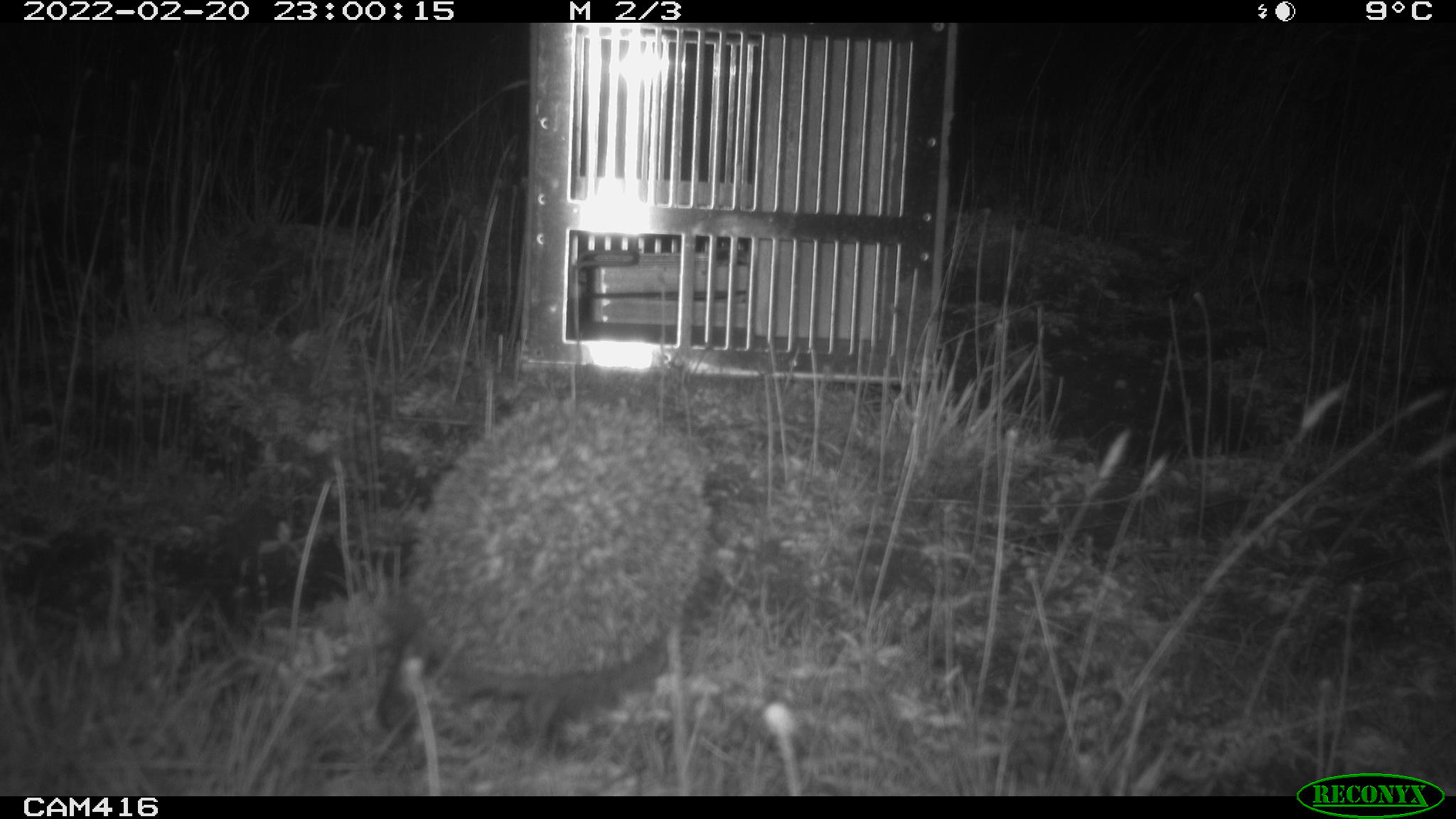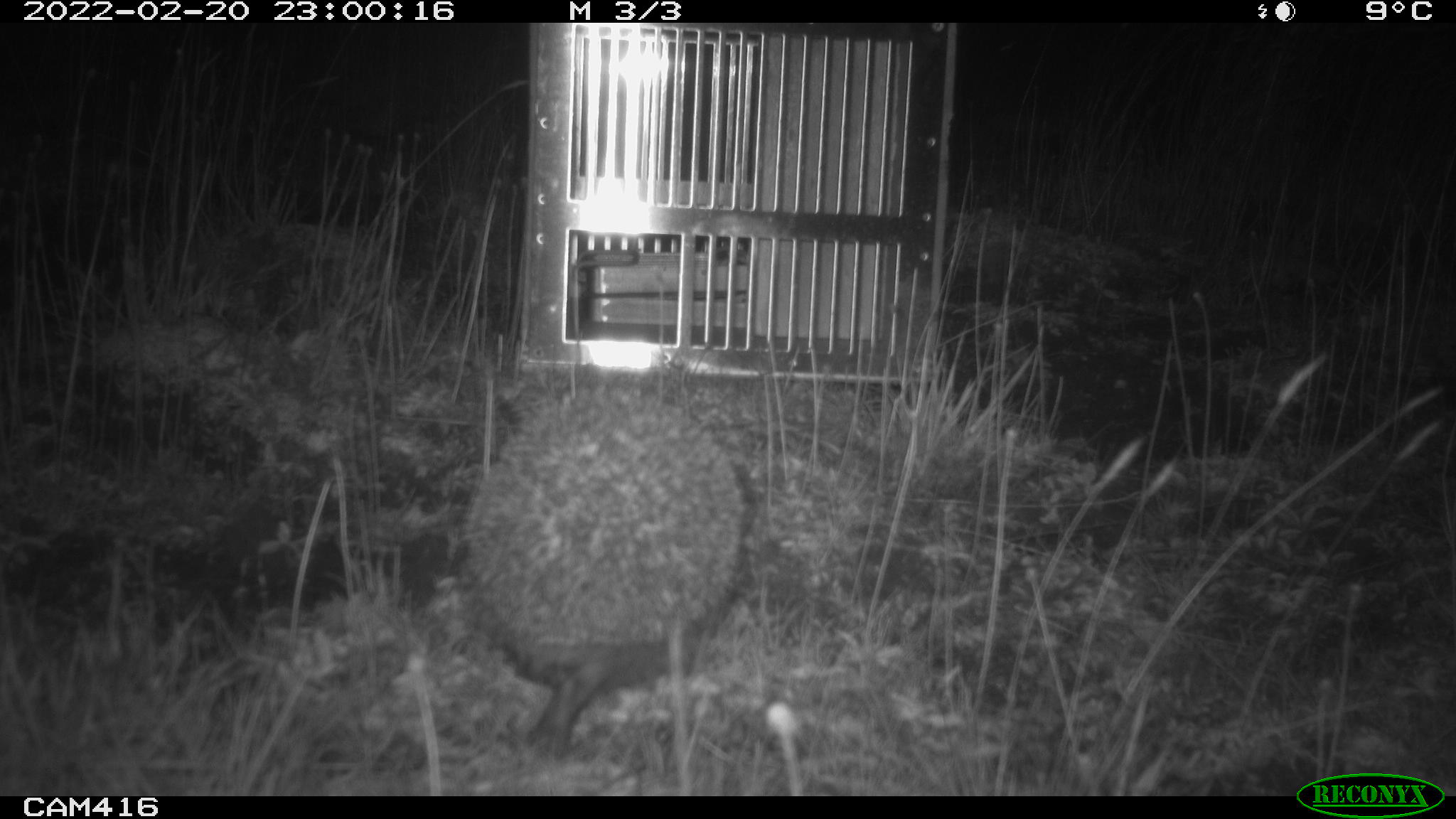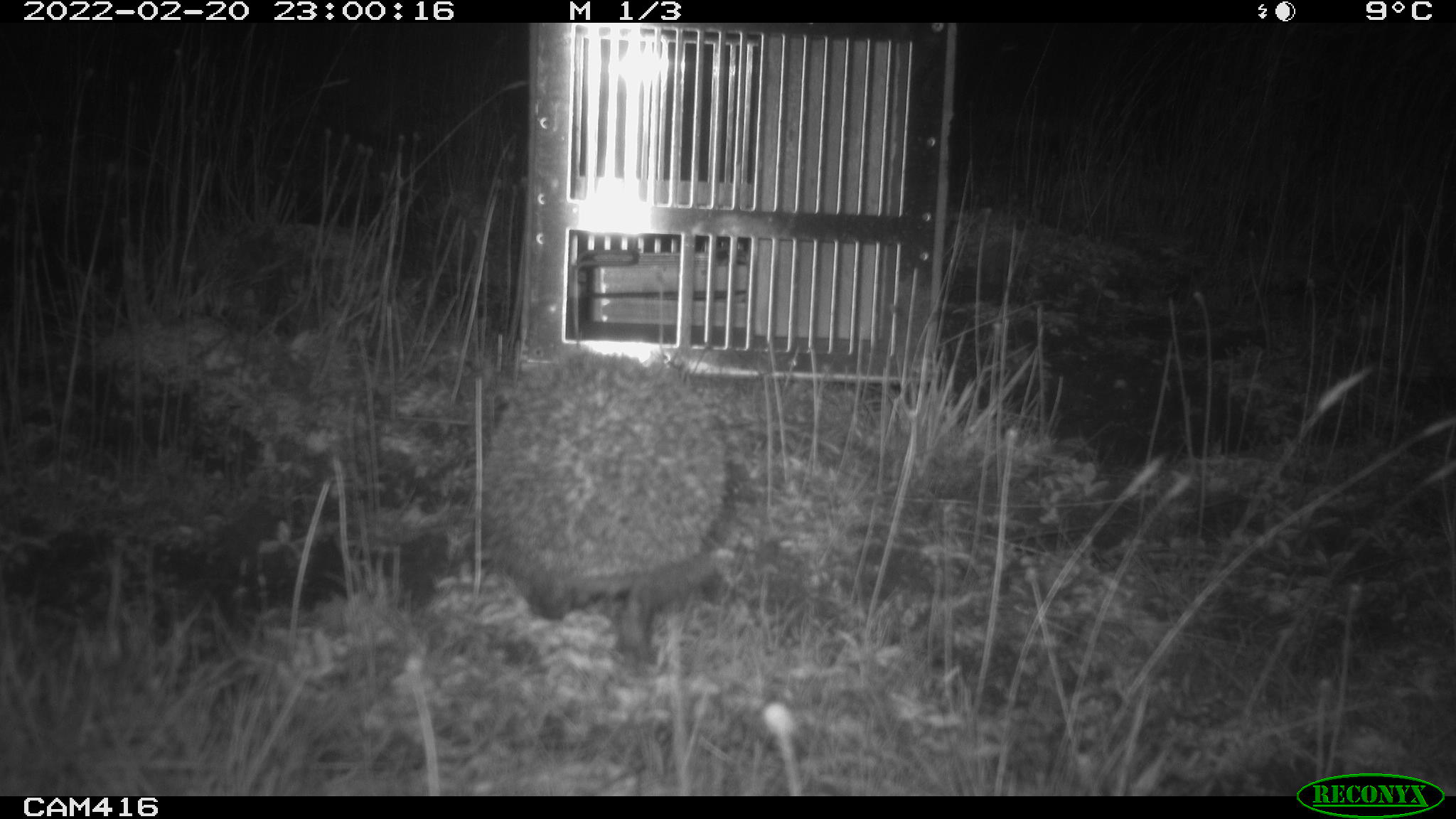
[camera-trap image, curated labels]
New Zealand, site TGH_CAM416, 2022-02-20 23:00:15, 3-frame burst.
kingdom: Animalia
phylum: Chordata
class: Mammalia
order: Eulipotyphla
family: Erinaceidae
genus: Erinaceus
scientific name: Erinaceus europaeus europaeus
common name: european hedgehog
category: hedgehog